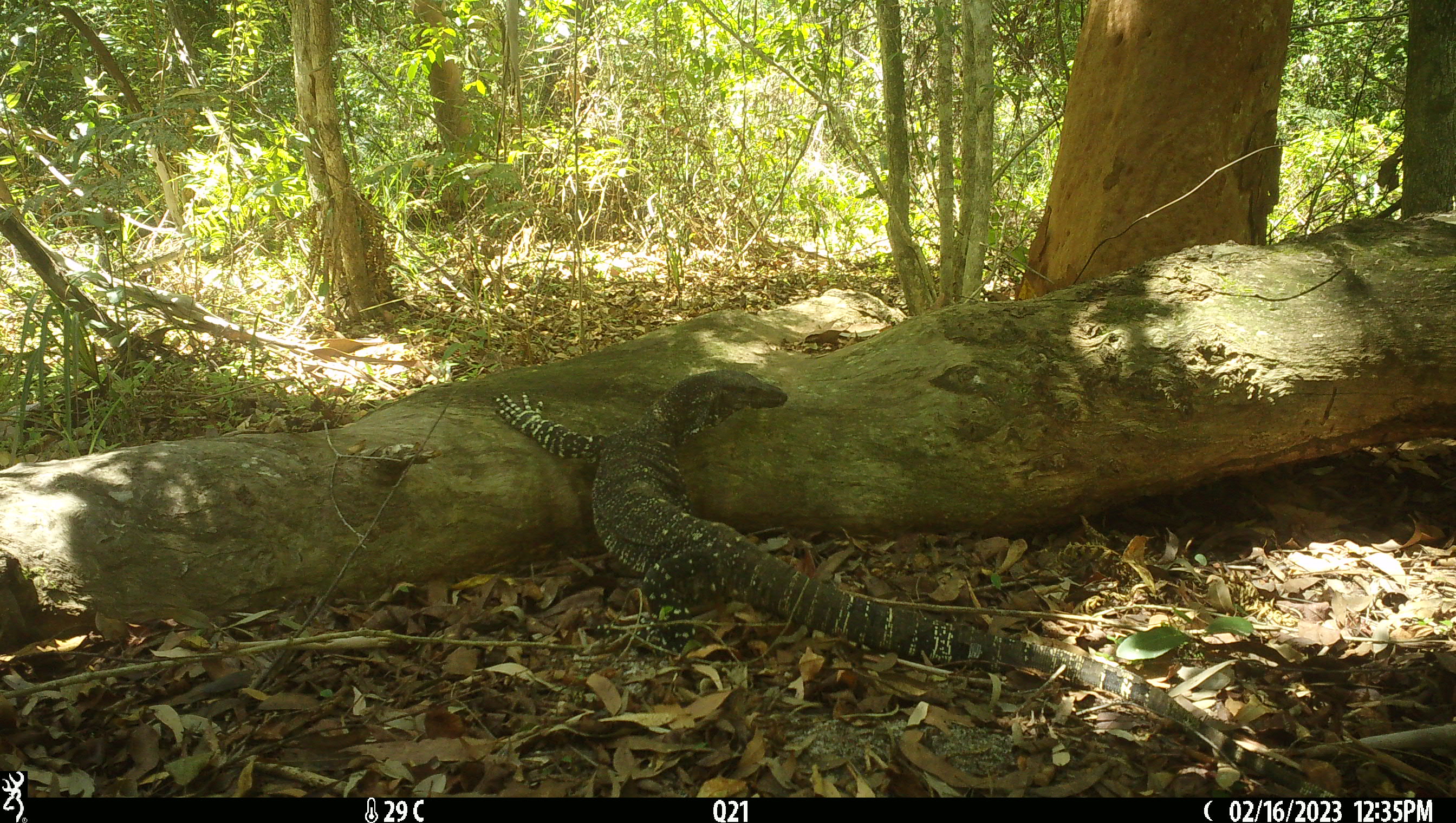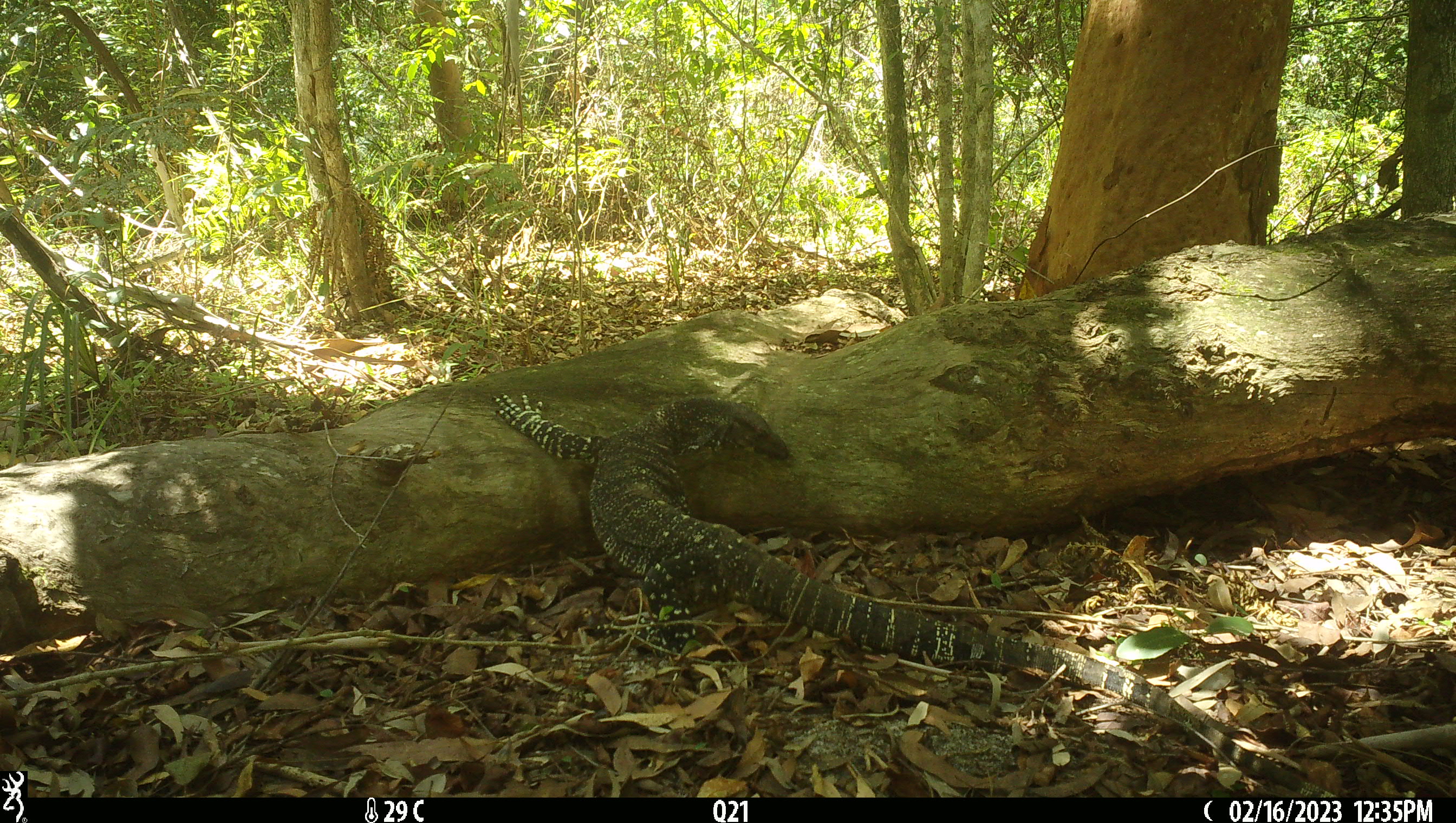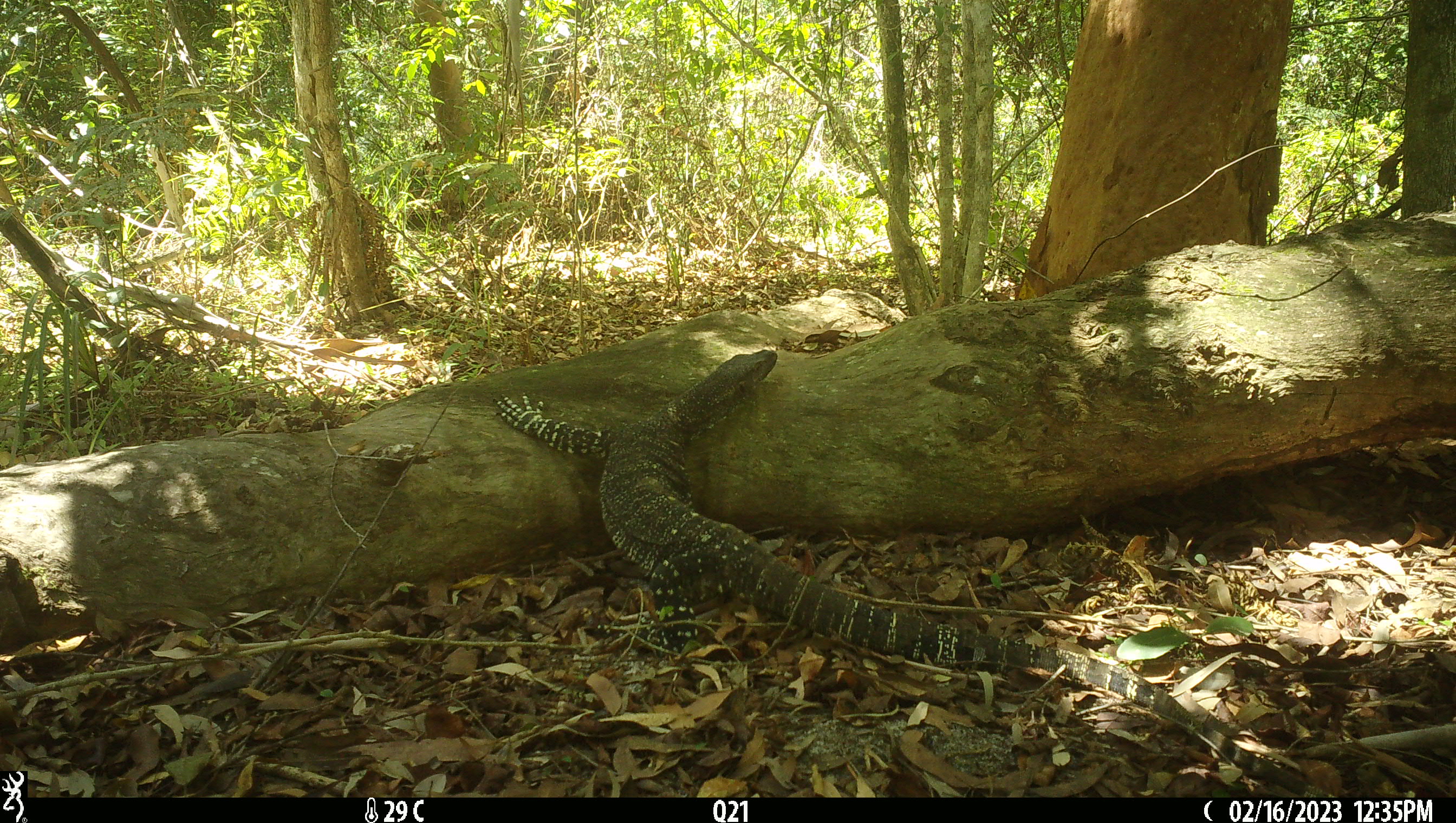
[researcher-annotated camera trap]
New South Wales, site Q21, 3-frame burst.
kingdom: Animalia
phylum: Chordata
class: Reptilia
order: Squamata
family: Varanidae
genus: Varanus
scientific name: Varanus varius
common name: lace monitor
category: goanna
Goanna (lace monitor) (Varanus varius).